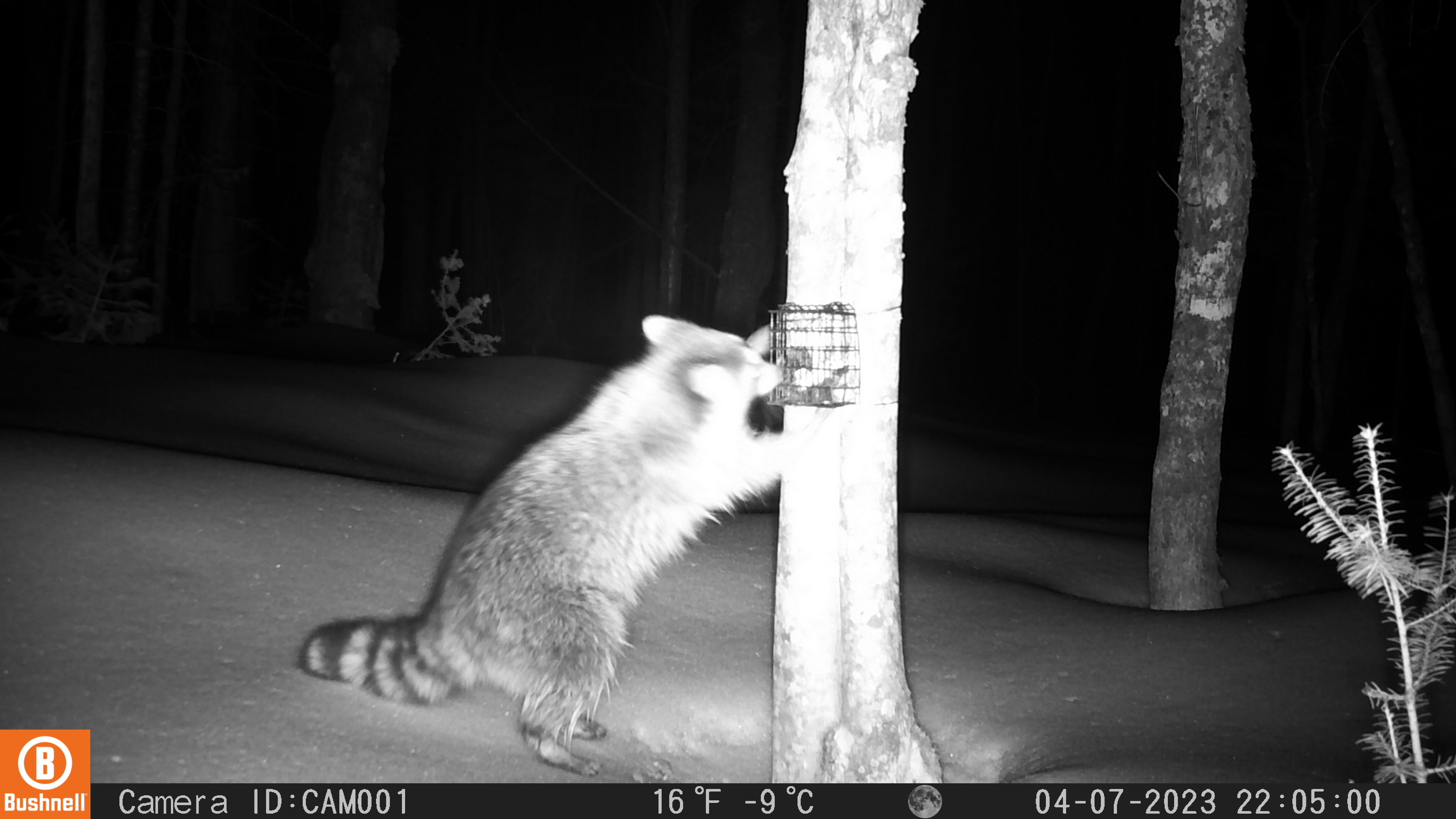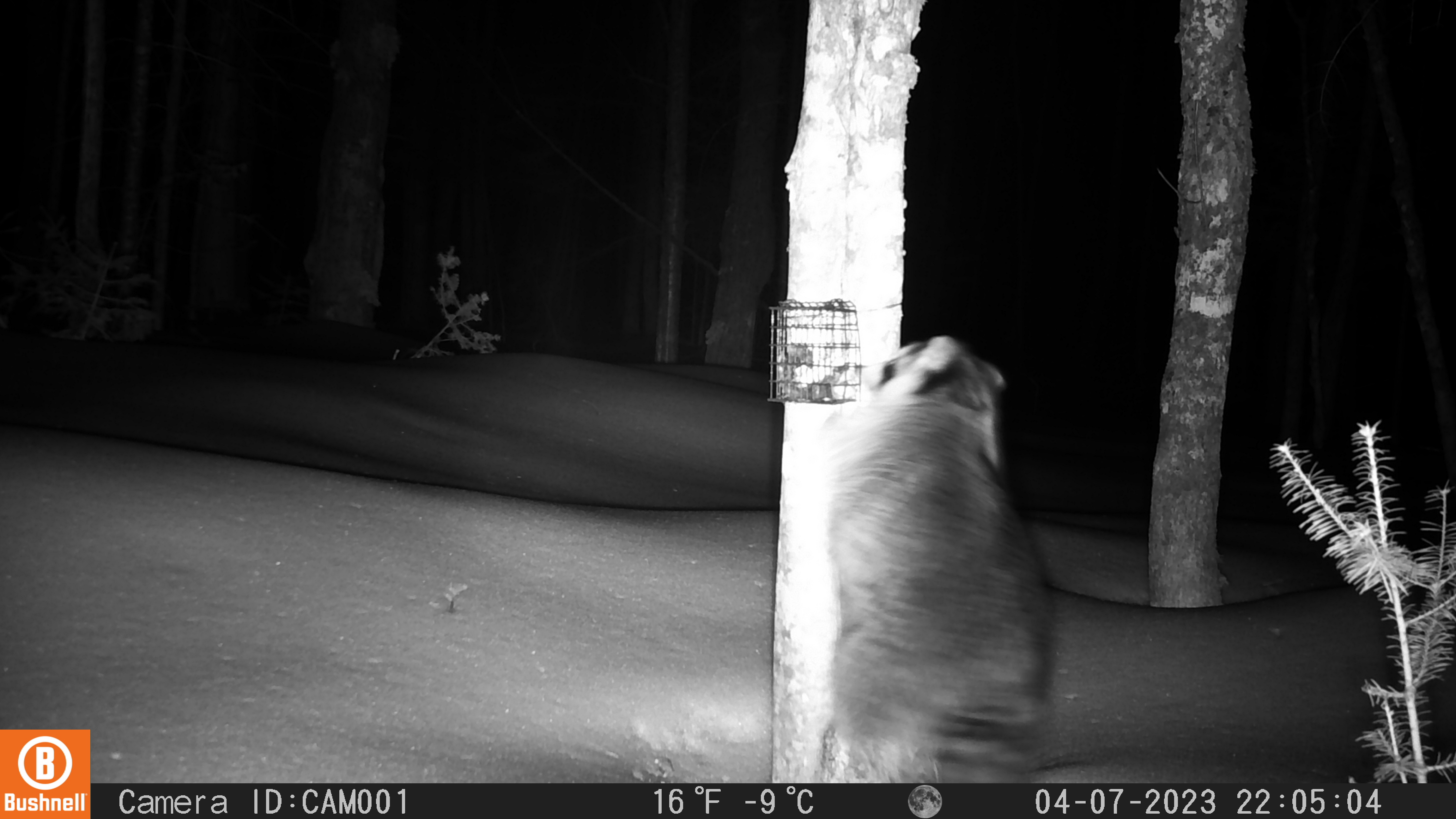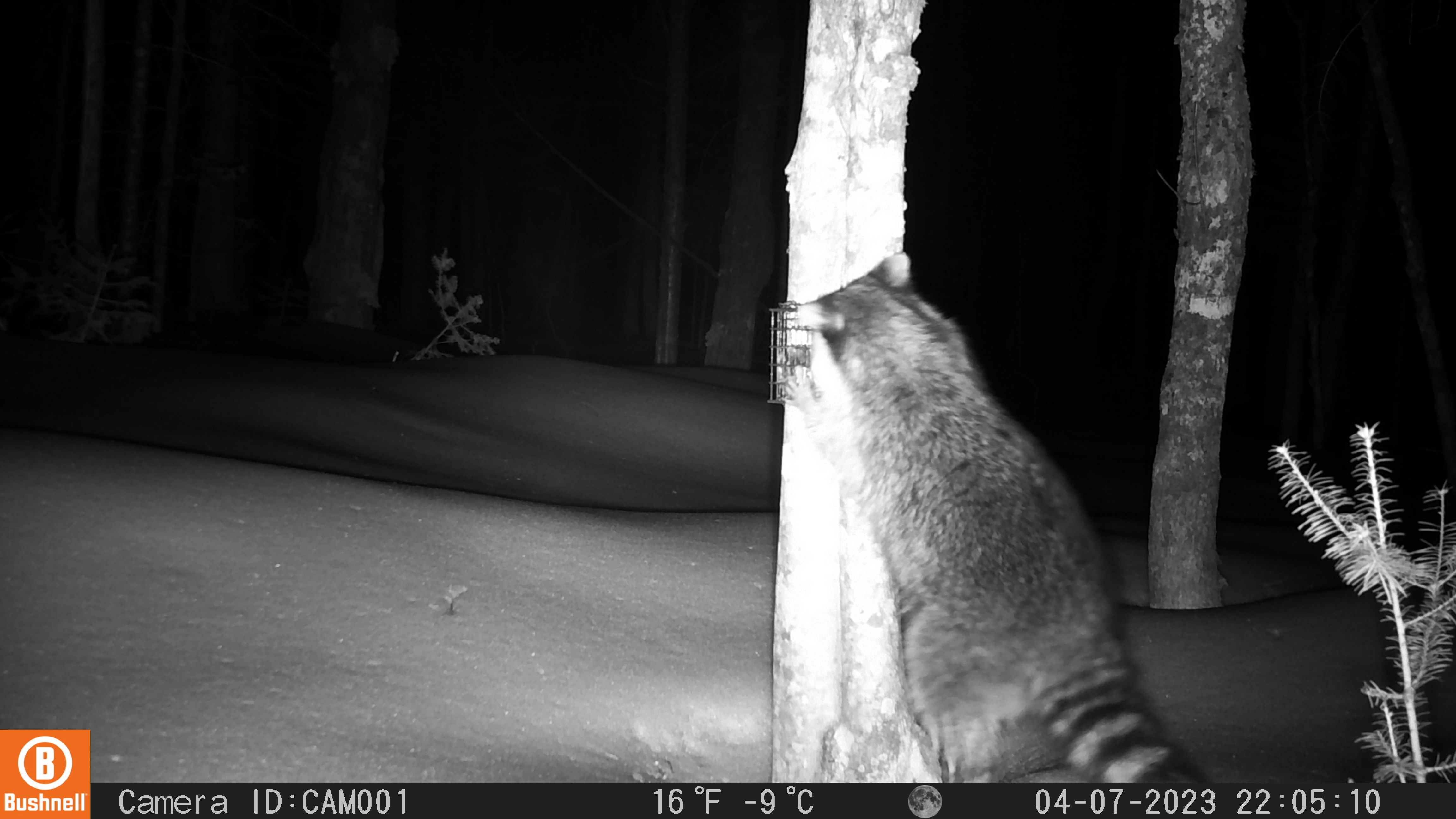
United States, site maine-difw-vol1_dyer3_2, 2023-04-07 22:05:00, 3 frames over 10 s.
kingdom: Animalia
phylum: Chordata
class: Mammalia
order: Carnivora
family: Procyonidae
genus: Procyon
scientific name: Procyon lotor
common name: raccoon